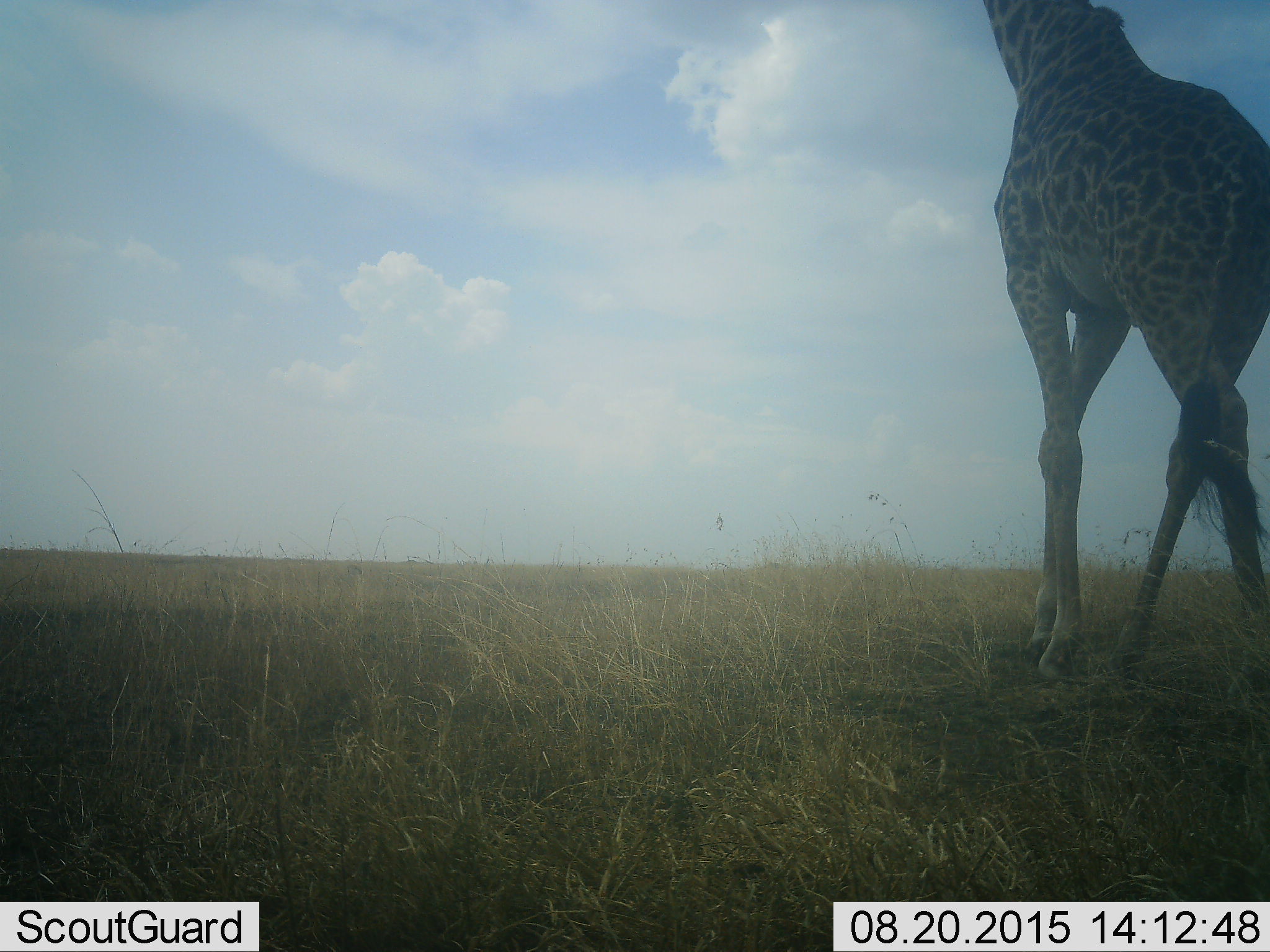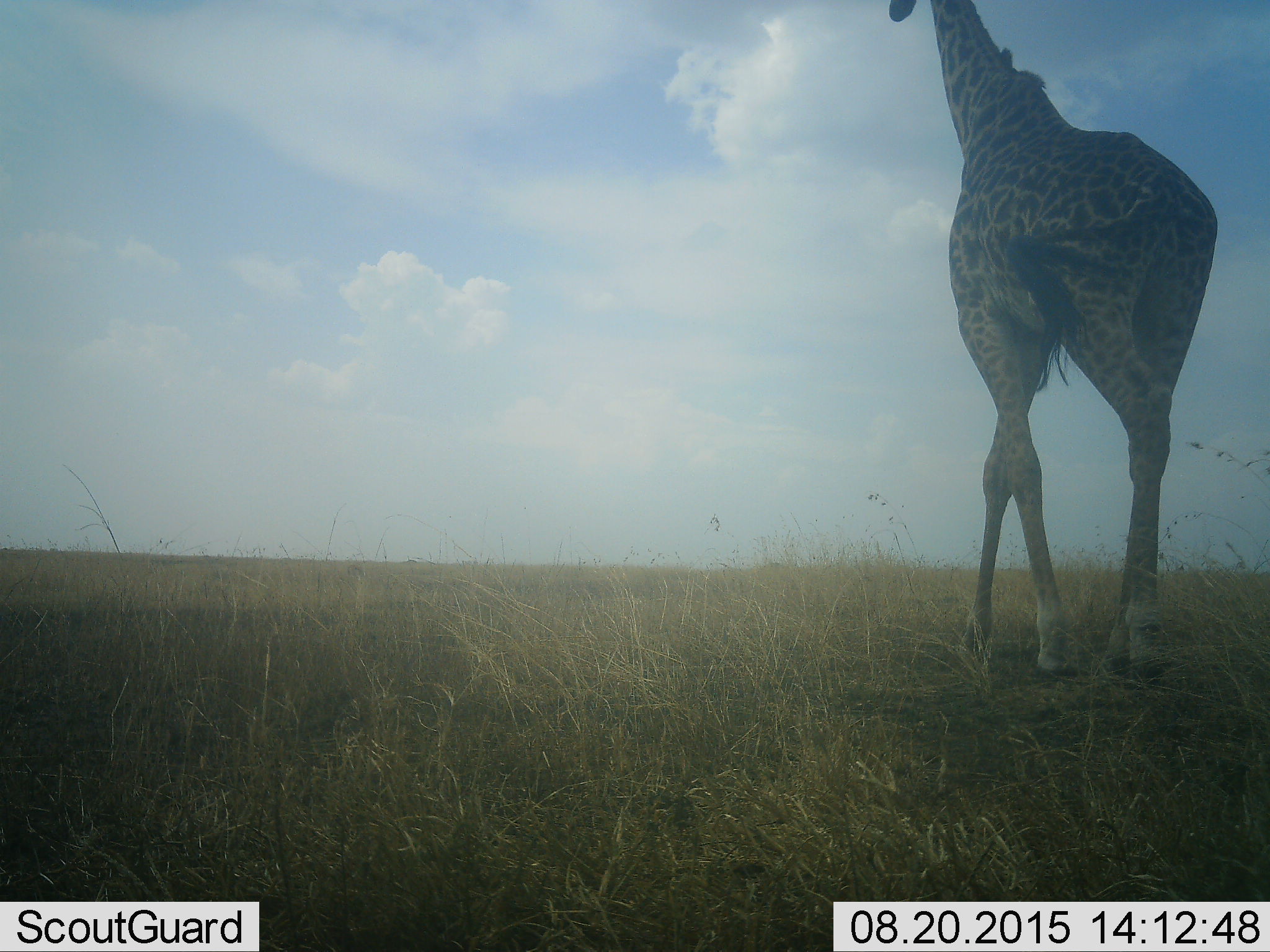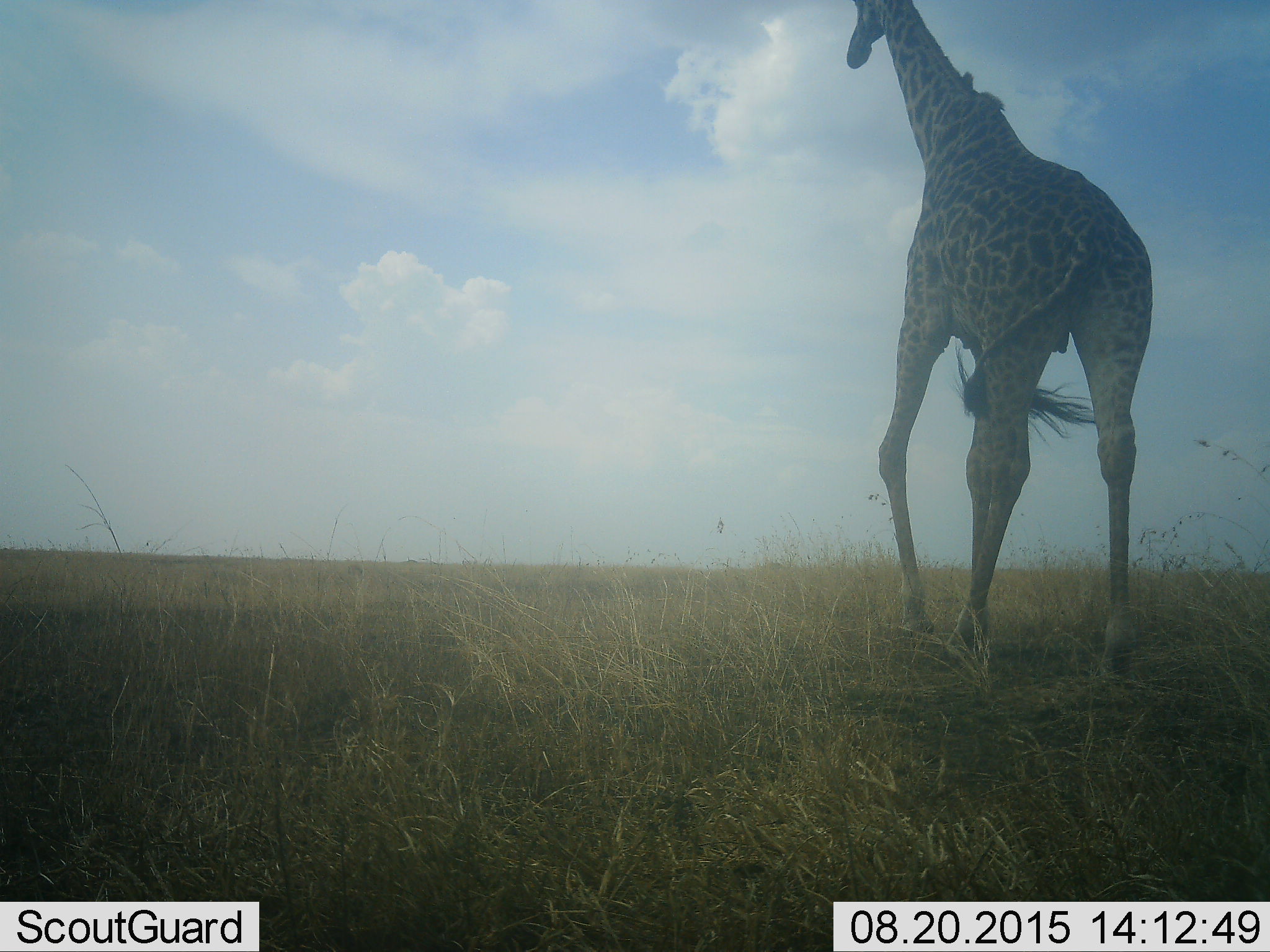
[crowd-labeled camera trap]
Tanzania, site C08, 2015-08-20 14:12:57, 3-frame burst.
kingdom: Animalia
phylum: Chordata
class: Mammalia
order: Artiodactyla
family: Giraffidae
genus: Giraffa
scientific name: Giraffa camelopardalis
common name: giraffe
Giraffe (Giraffa camelopardalis), count 1. Behavior (volunteer vote fractions): standing 0%, resting 0%, moving 100%, interacting 0%. Young present (vote fraction): 0%. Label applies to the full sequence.